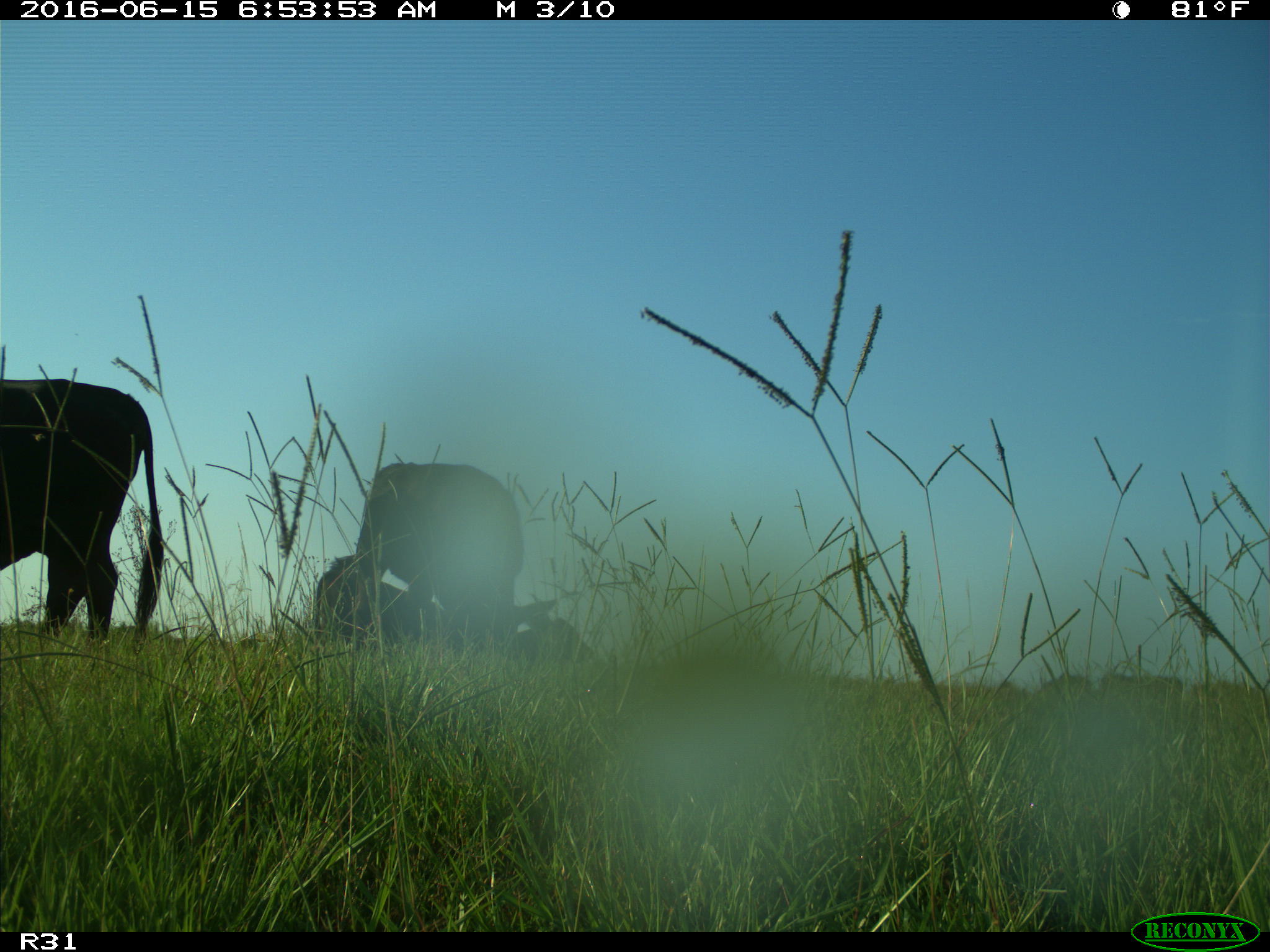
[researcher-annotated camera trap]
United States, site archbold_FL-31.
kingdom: Animalia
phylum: Chordata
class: Mammalia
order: Artiodactyla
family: Bovidae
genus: Bos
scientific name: Bos taurus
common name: domestic cow